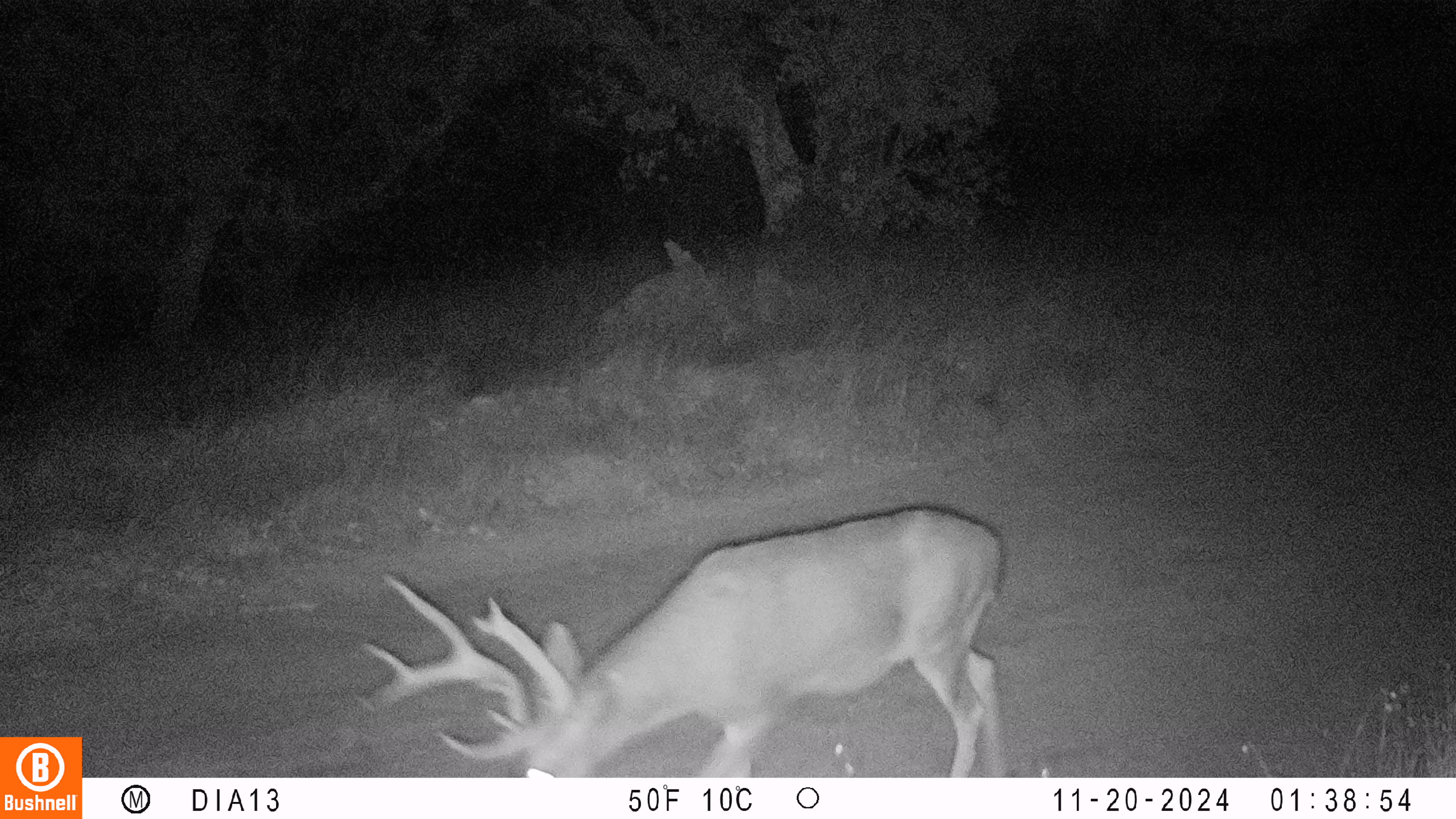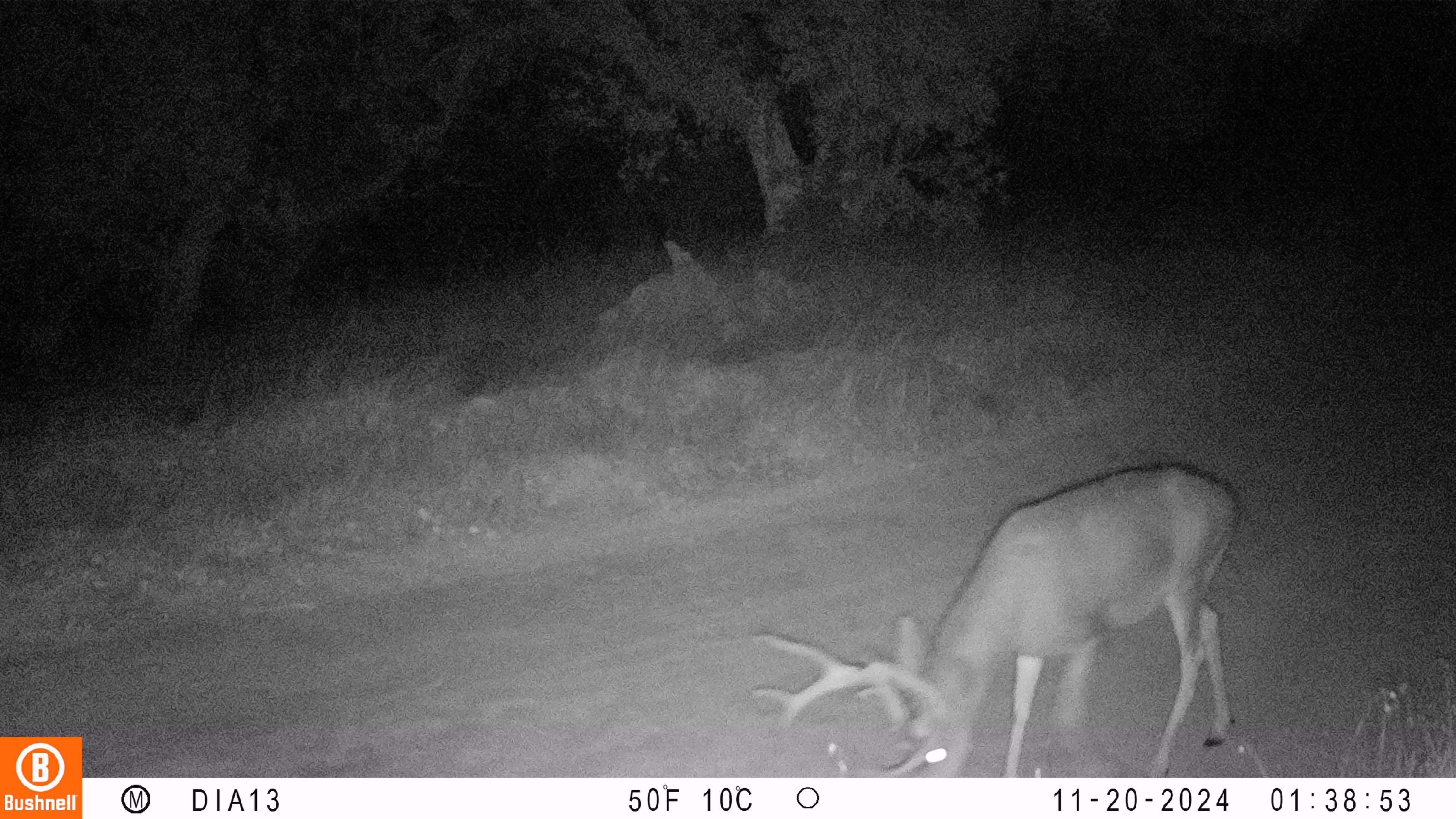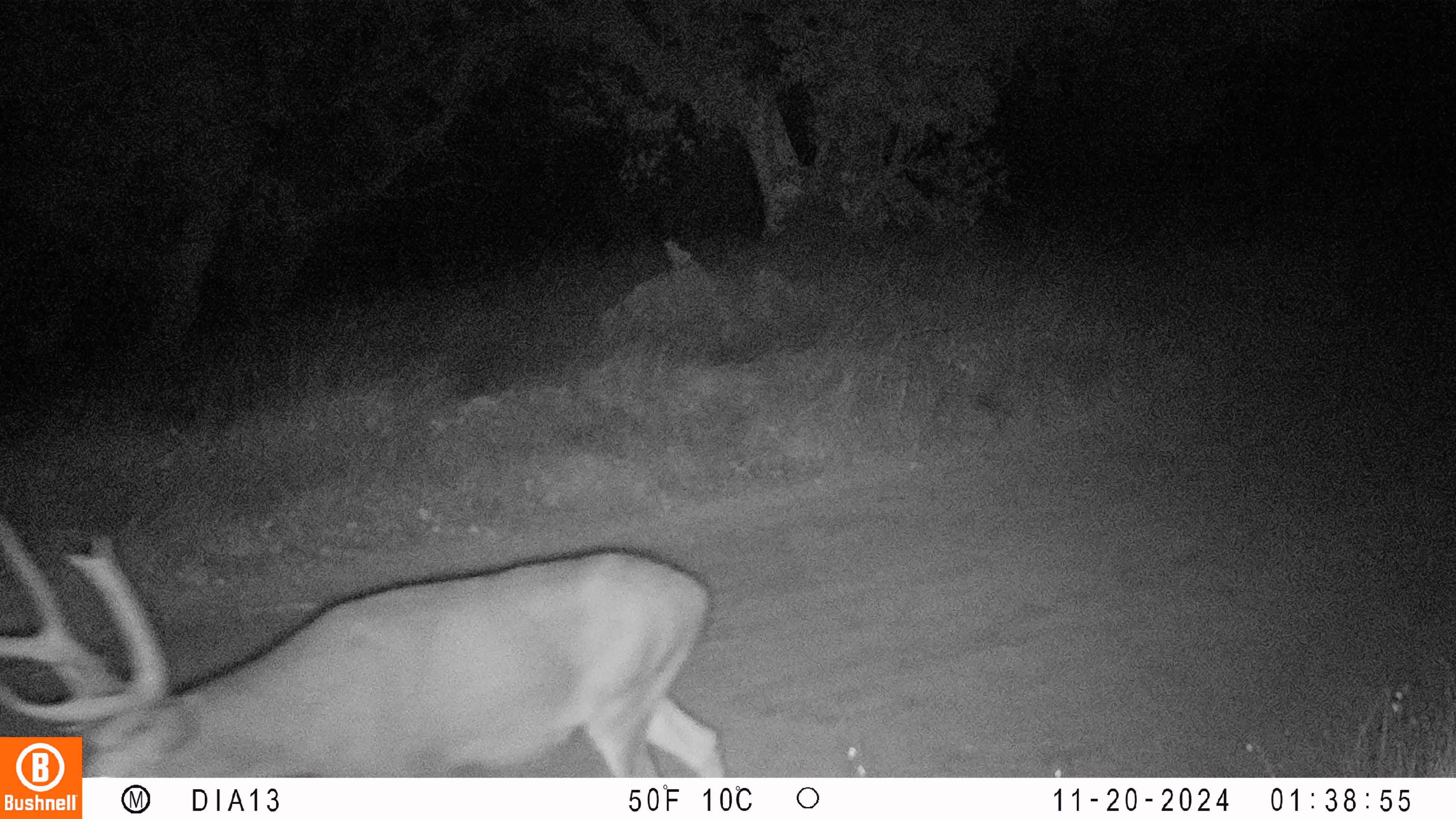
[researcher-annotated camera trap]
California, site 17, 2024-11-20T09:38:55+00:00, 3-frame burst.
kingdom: Animalia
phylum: Chordata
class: Mammalia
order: Artiodactyla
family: Cervidae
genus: Odocoileus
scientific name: Odocoileus hemionus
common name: mule deer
Mule deer (Odocoileus hemionus).